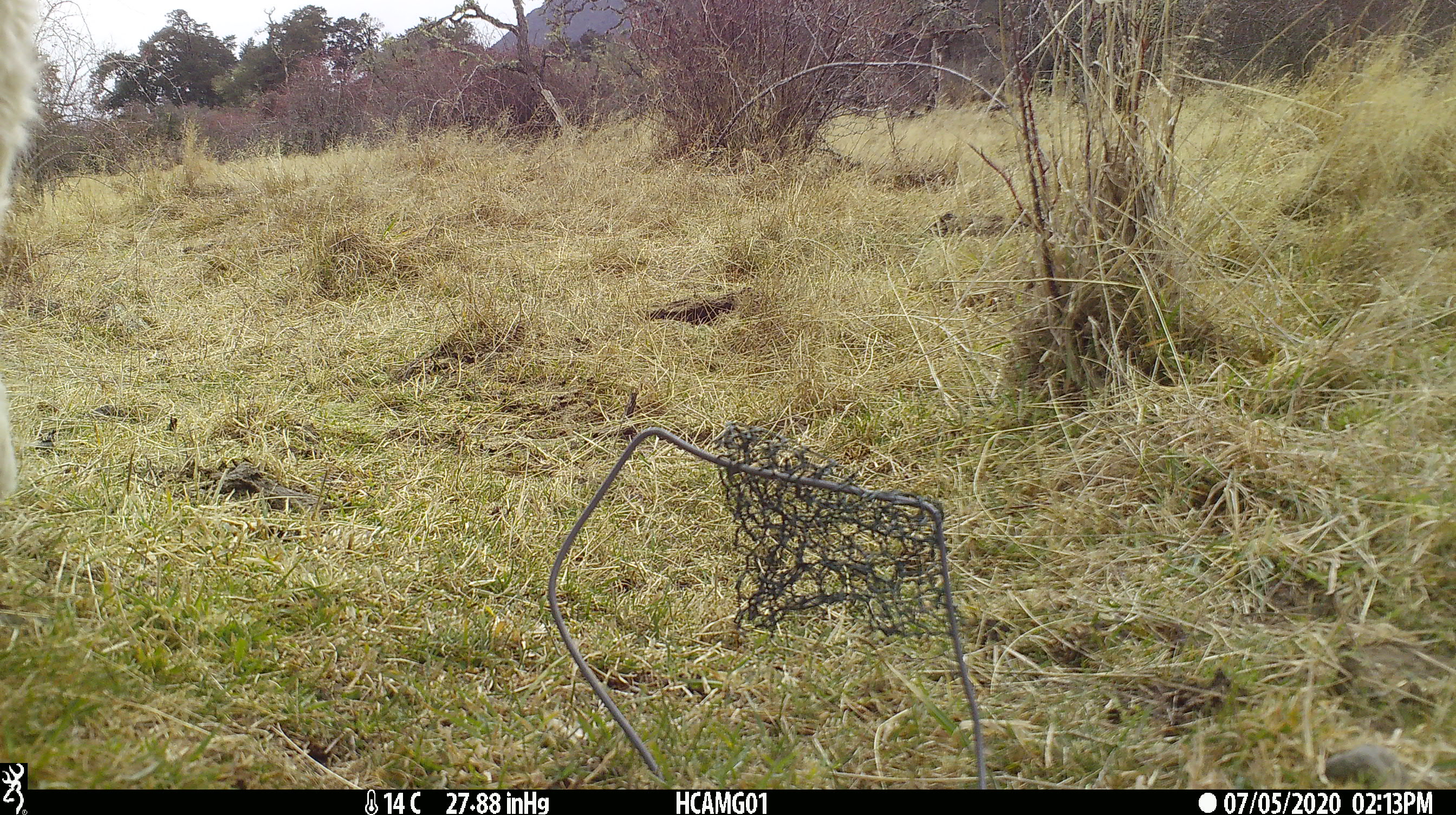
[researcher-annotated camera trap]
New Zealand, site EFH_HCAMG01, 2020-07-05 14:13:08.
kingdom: Animalia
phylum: Chordata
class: Mammalia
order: Artiodactyla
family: Bovidae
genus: Bos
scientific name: Bos taurus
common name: domestic cow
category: cow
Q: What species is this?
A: Cow (domestic cow) (Bos taurus).